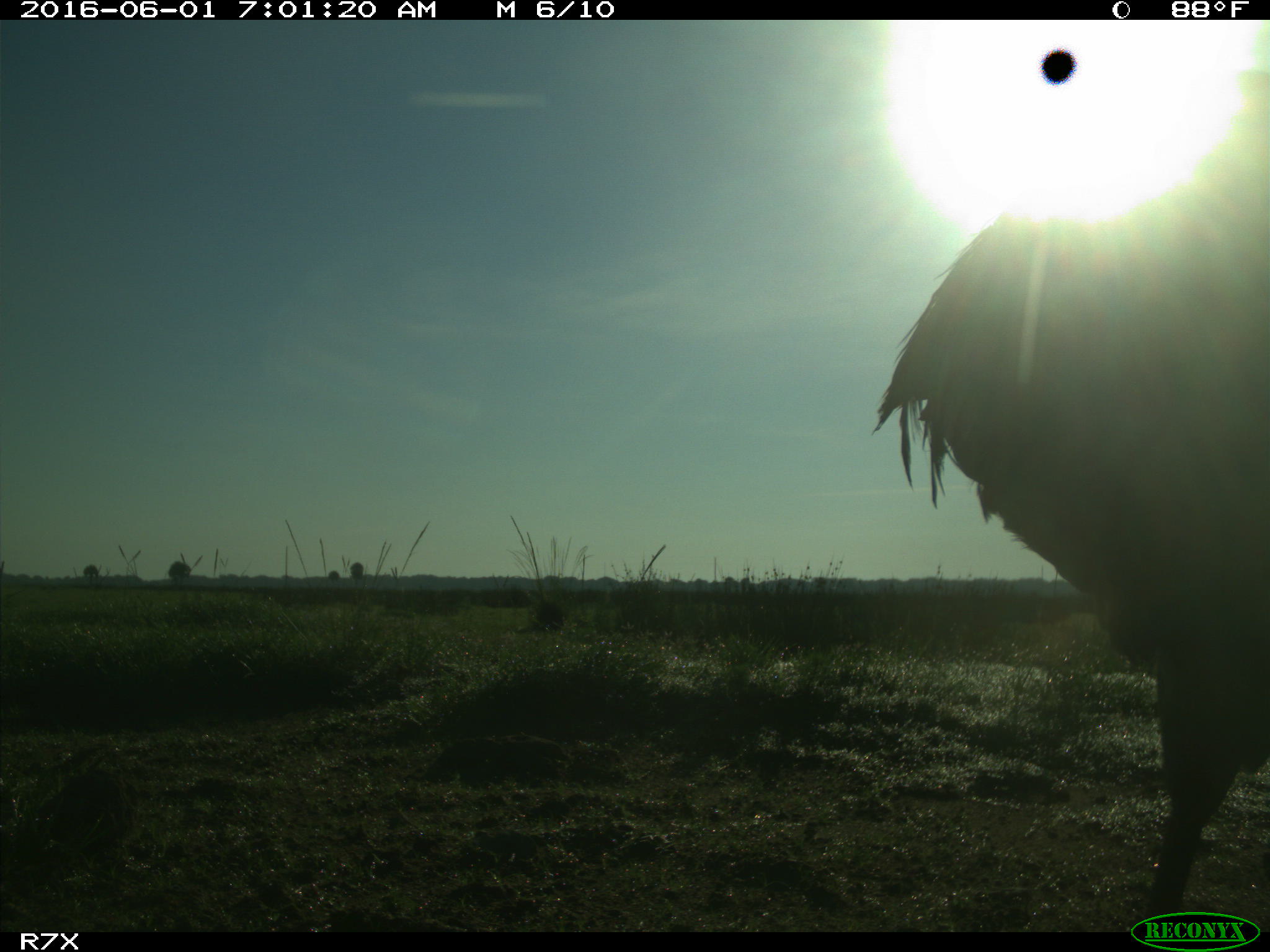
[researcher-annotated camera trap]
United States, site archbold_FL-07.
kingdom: Animalia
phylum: Chordata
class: Aves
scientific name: Aves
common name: birds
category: unidentified bird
Unidentified bird (birds) (Aves).